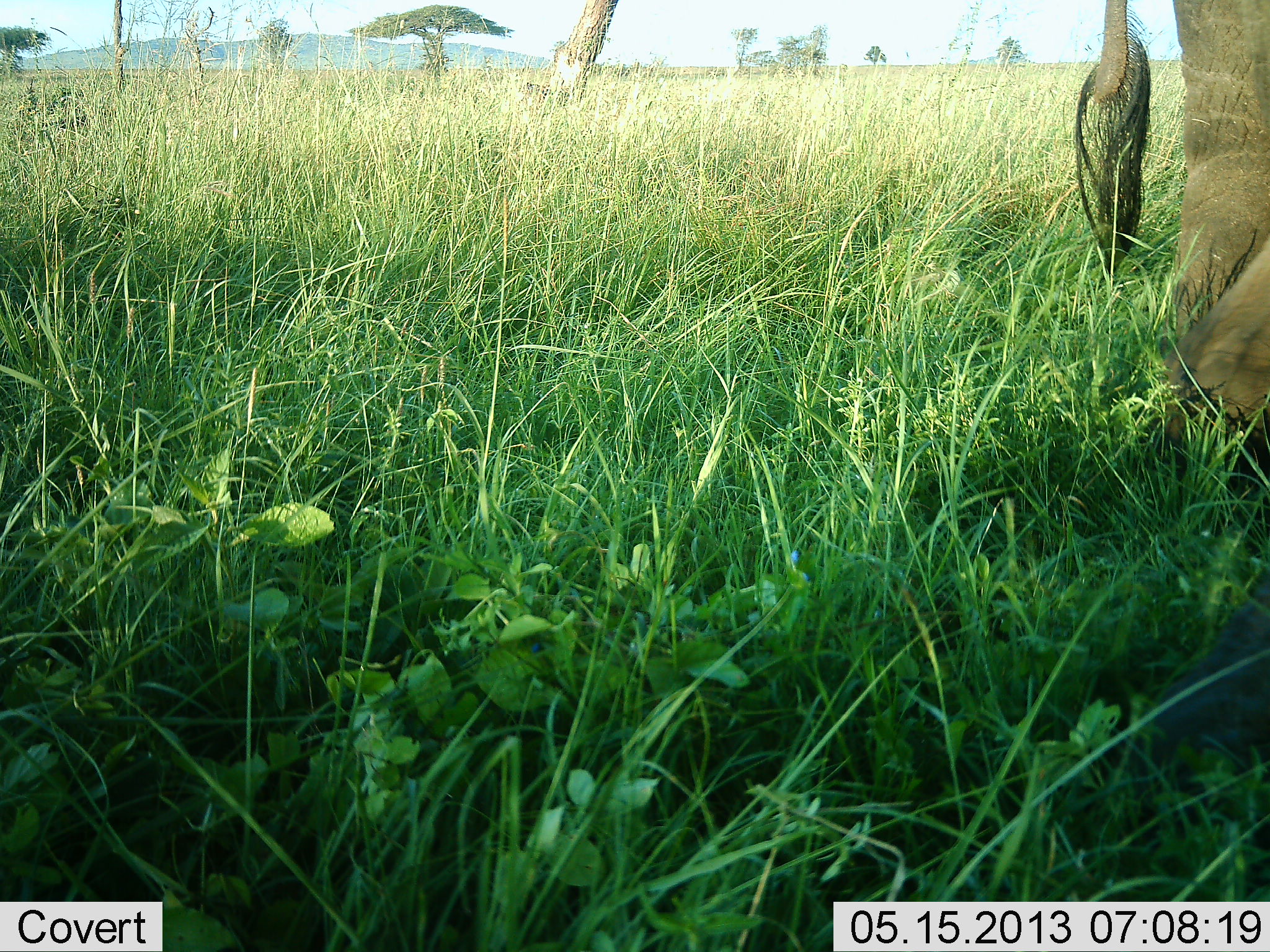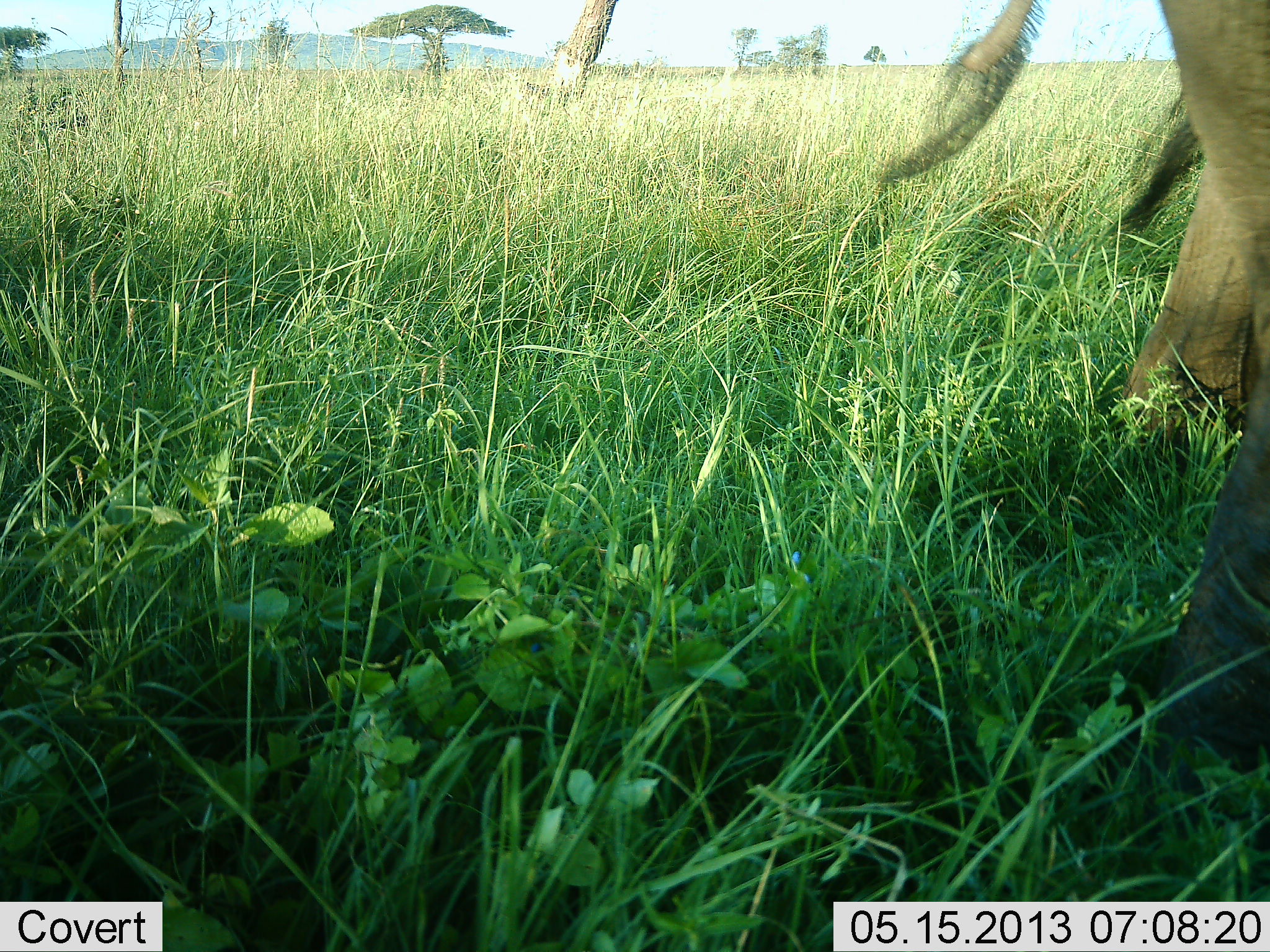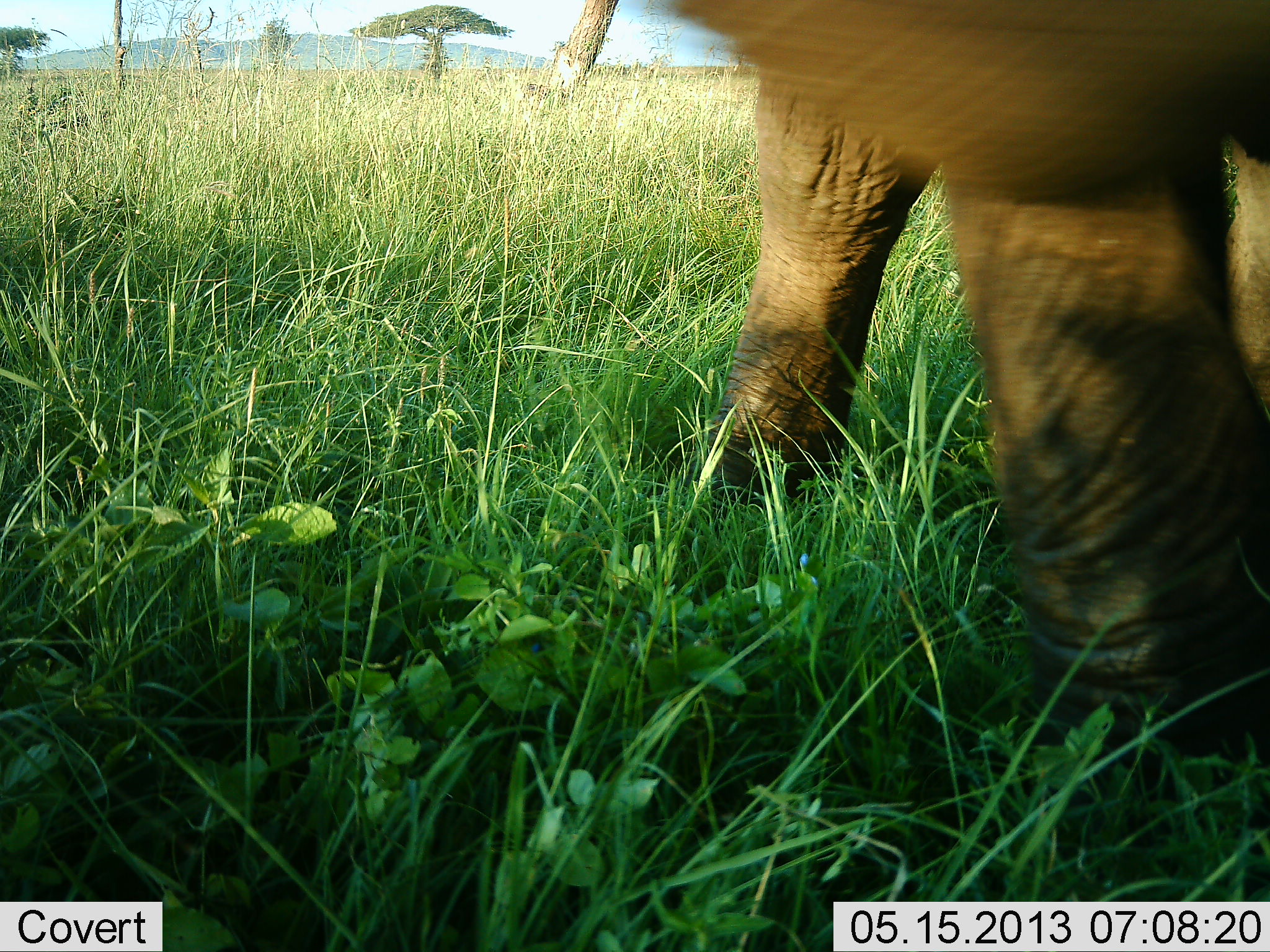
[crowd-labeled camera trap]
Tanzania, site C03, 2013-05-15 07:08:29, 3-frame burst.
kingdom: Animalia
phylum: Chordata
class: Mammalia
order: Proboscidea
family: Elephantidae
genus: Loxodonta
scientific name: Loxodonta africana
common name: african bush elephant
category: elephant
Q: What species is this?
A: Elephant (african bush elephant) (Loxodonta africana).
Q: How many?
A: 1.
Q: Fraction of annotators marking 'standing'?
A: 10%.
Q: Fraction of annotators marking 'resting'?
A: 0%.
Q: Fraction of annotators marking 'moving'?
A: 100%.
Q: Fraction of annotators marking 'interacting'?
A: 0%.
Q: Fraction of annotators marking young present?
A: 0%.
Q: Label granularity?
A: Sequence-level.